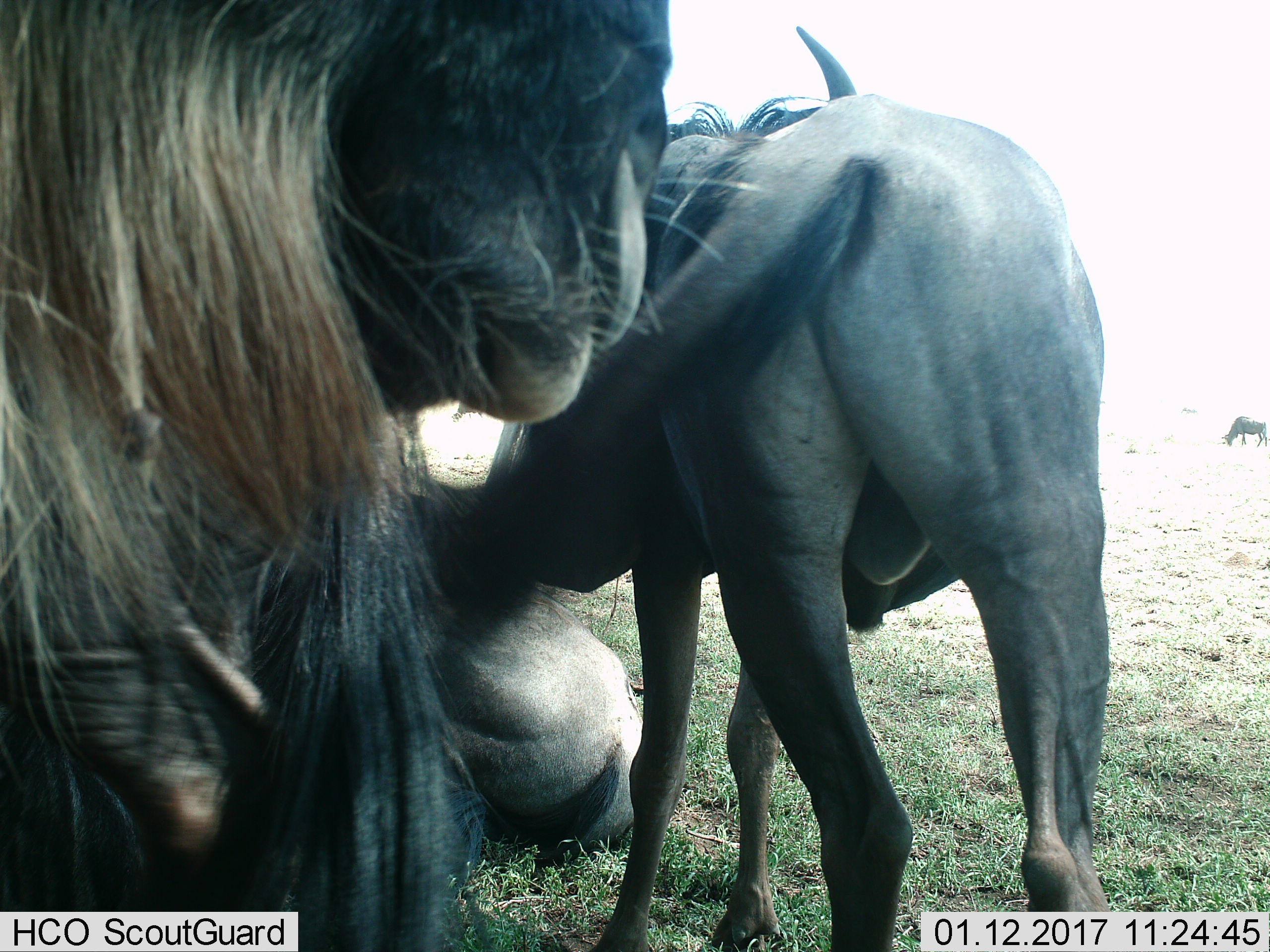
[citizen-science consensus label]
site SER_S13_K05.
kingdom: Animalia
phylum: Chordata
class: Mammalia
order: Artiodactyla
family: Bovidae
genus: Connochaetes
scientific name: Connochaetes taurinus taurinus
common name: blue wildebeest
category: wildebeestblue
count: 4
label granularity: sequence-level